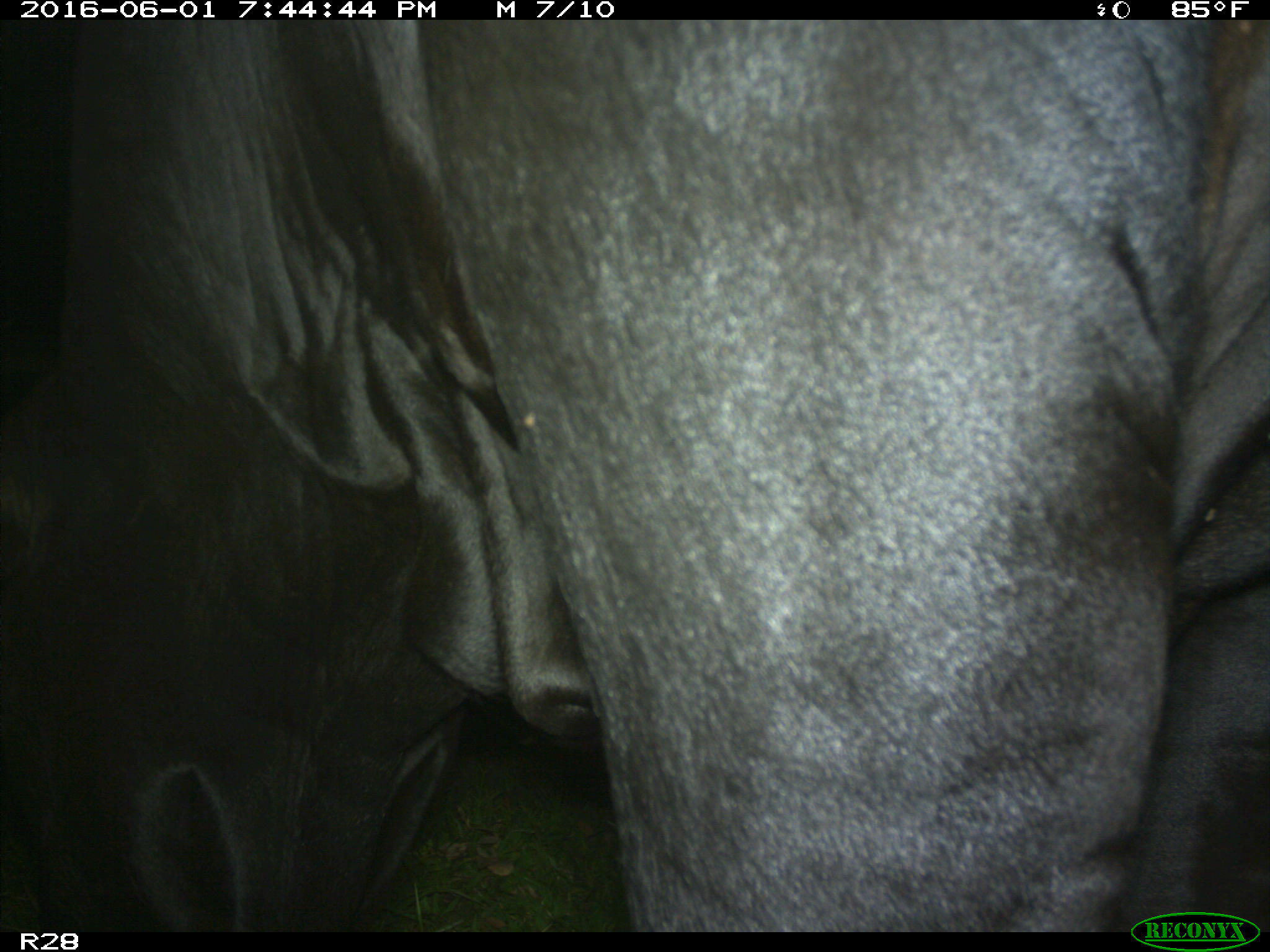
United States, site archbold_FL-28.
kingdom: Animalia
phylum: Chordata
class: Mammalia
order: Artiodactyla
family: Bovidae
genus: Bos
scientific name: Bos taurus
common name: domestic cow